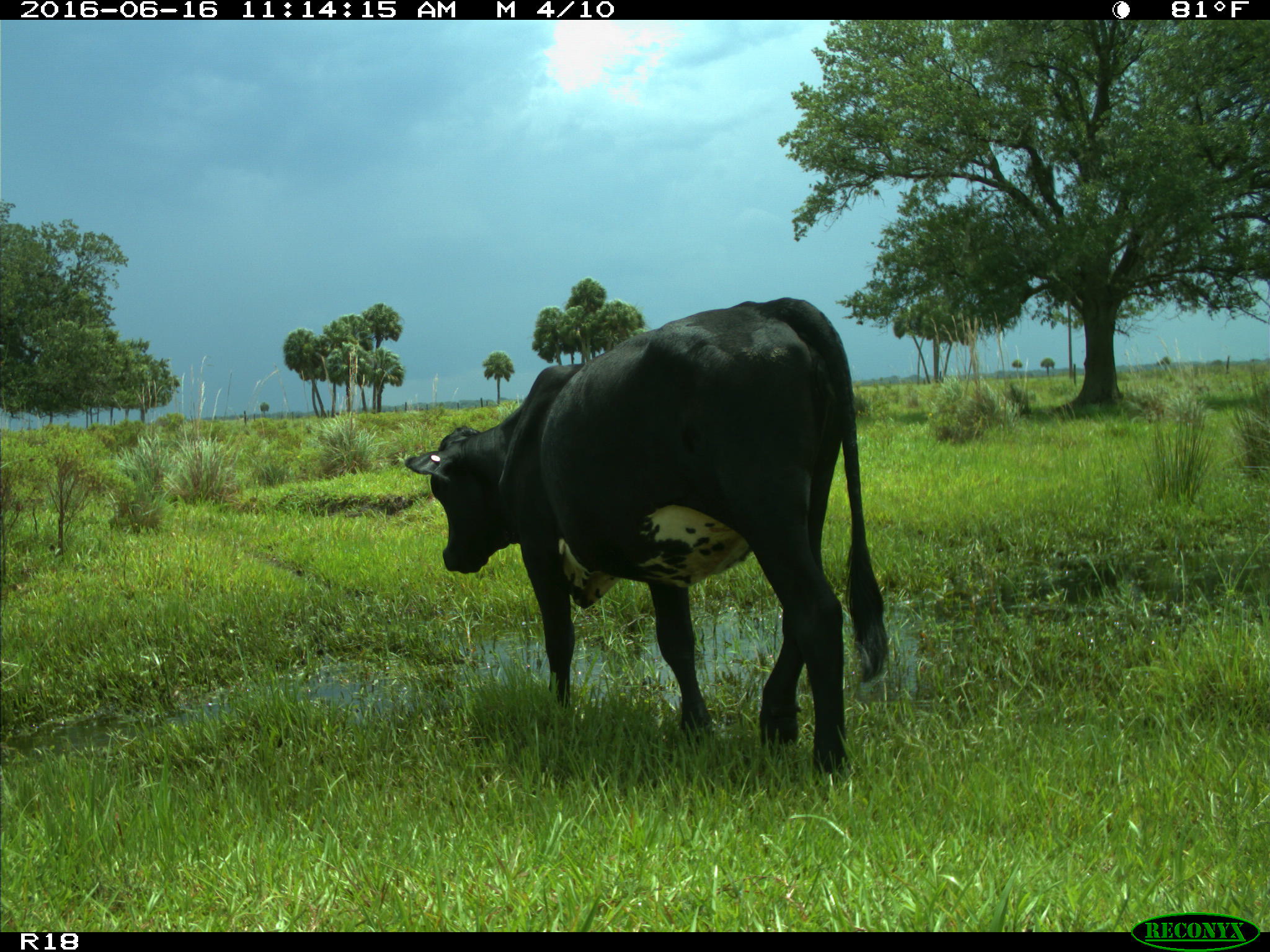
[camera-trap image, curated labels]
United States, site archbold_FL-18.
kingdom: Animalia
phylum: Chordata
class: Mammalia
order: Artiodactyla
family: Bovidae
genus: Bos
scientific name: Bos taurus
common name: domestic cow